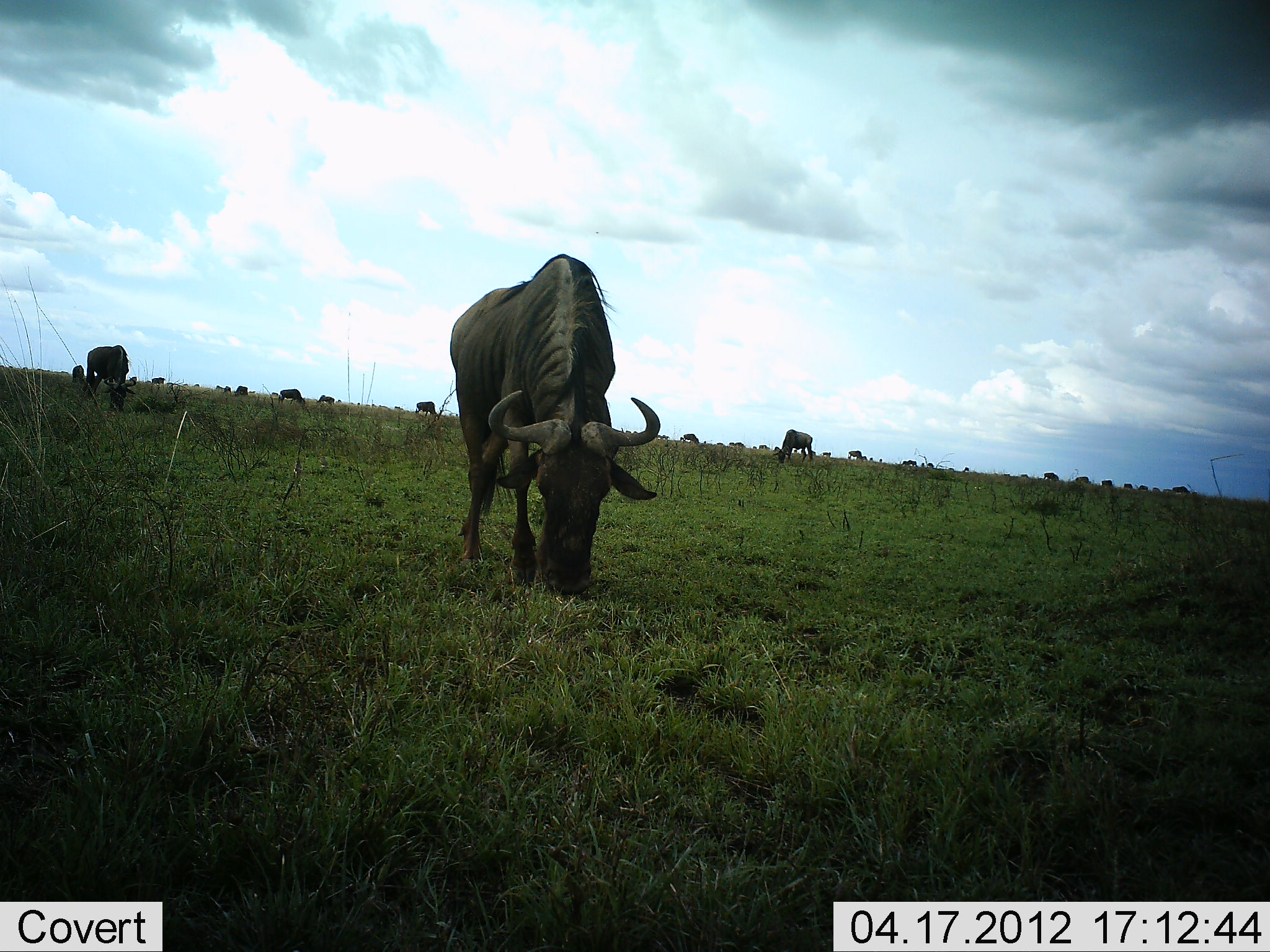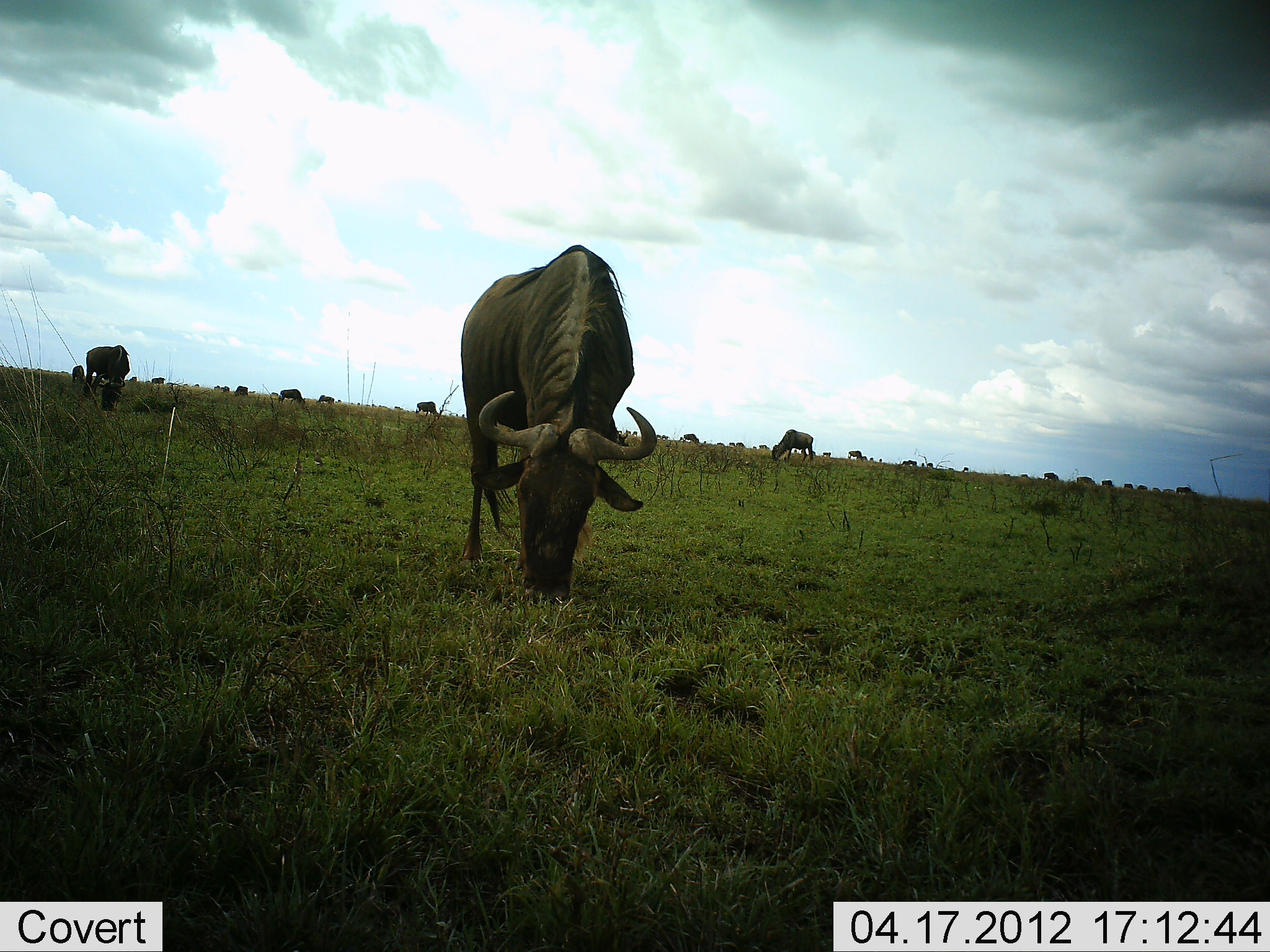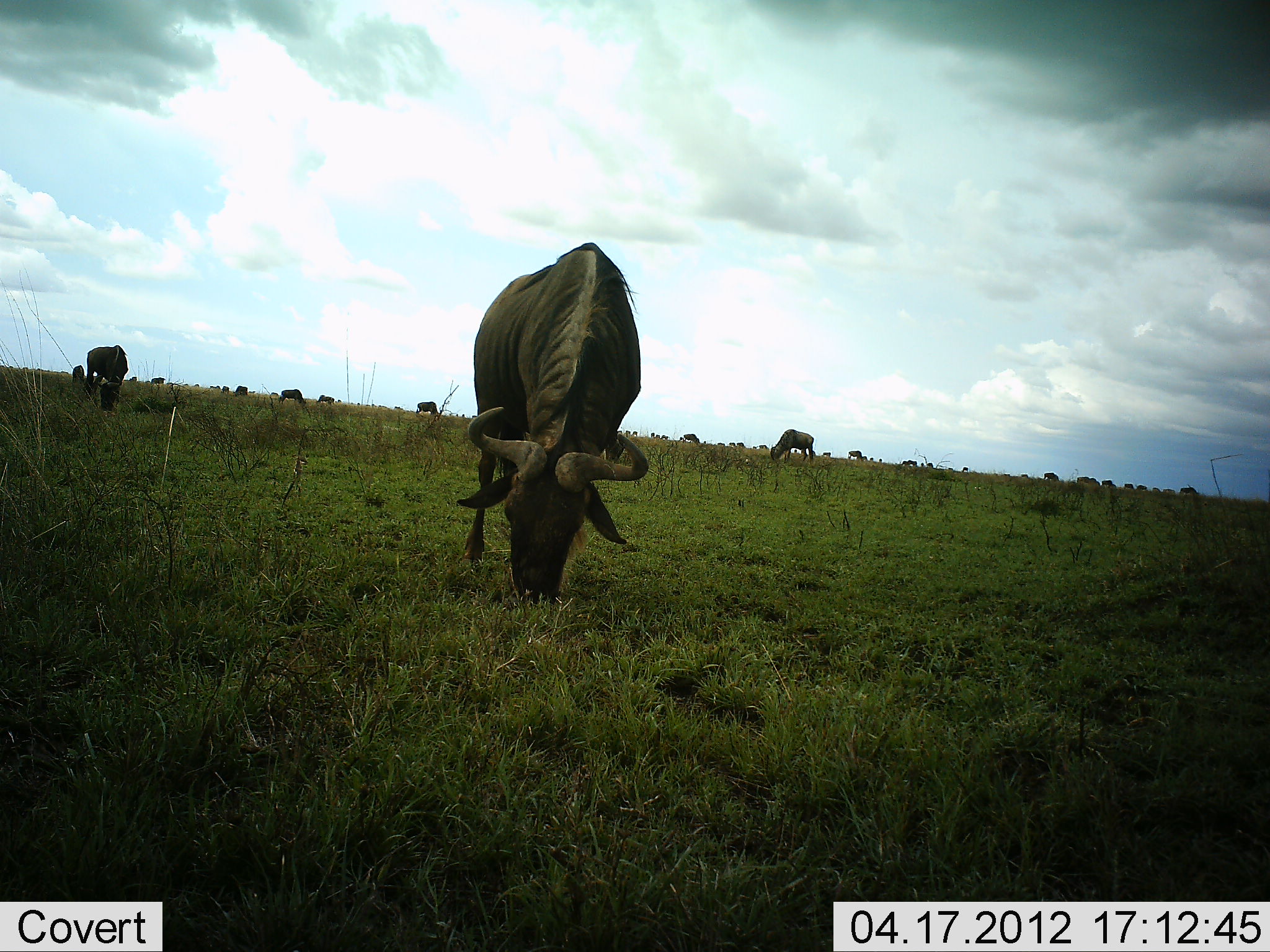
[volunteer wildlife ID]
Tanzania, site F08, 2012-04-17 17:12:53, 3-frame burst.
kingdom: Animalia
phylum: Chordata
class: Mammalia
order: Artiodactyla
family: Bovidae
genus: Connochaetes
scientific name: Connochaetes taurinus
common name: blue wildebeest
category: wildebeest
Wildebeest (blue wildebeest) (Connochaetes taurinus), count 11-50. Behavior (volunteer vote fractions): standing 46%, resting 0%, moving 15%, interacting 0%. Young present (vote fraction): 0%. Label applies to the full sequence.